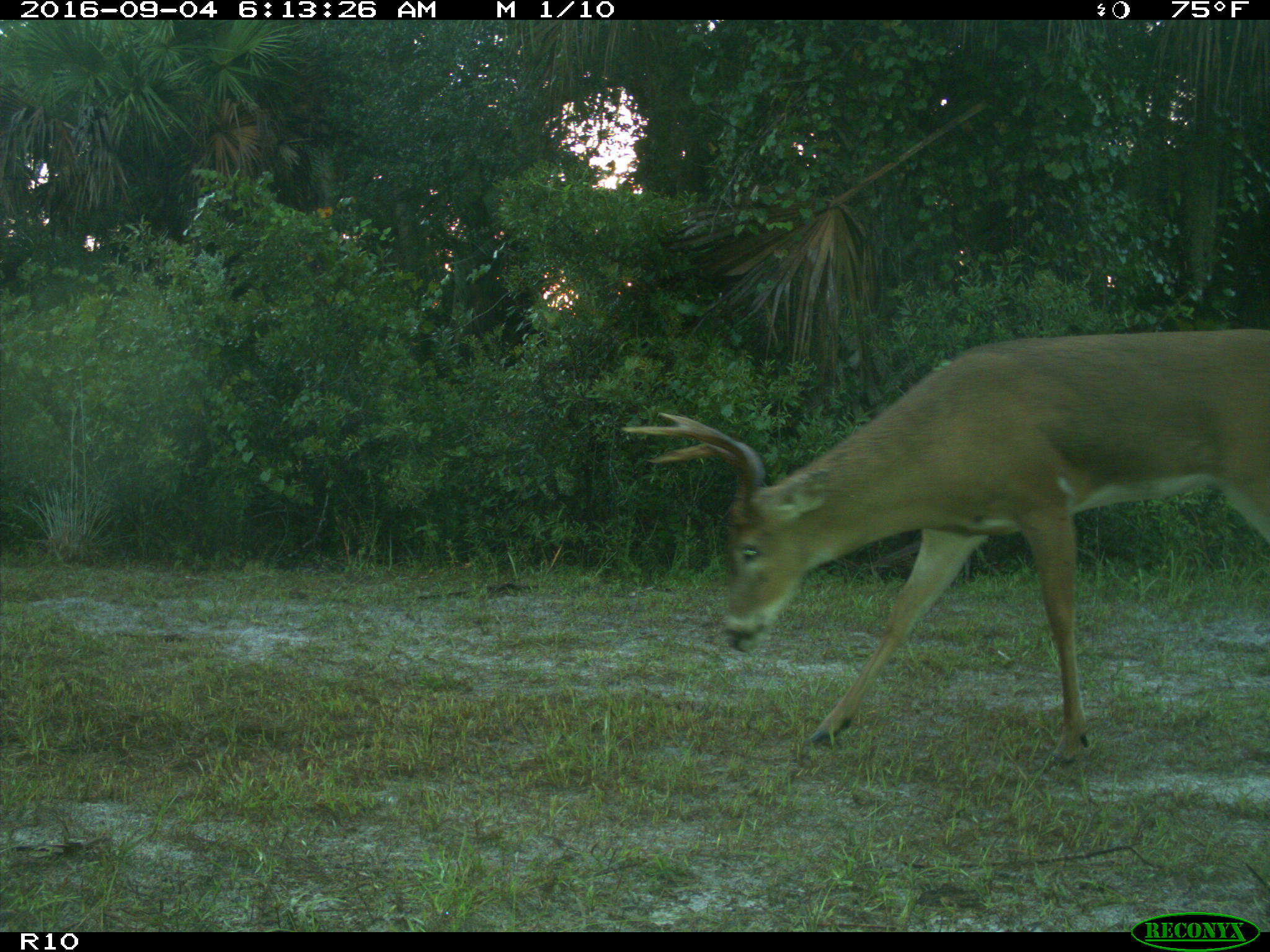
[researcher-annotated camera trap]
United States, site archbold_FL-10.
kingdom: Animalia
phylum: Chordata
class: Mammalia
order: Artiodactyla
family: Cervidae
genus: Odocoileus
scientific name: Odocoileus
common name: deer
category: unidentified deer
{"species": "unidentified deer (deer) (Odocoileus)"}